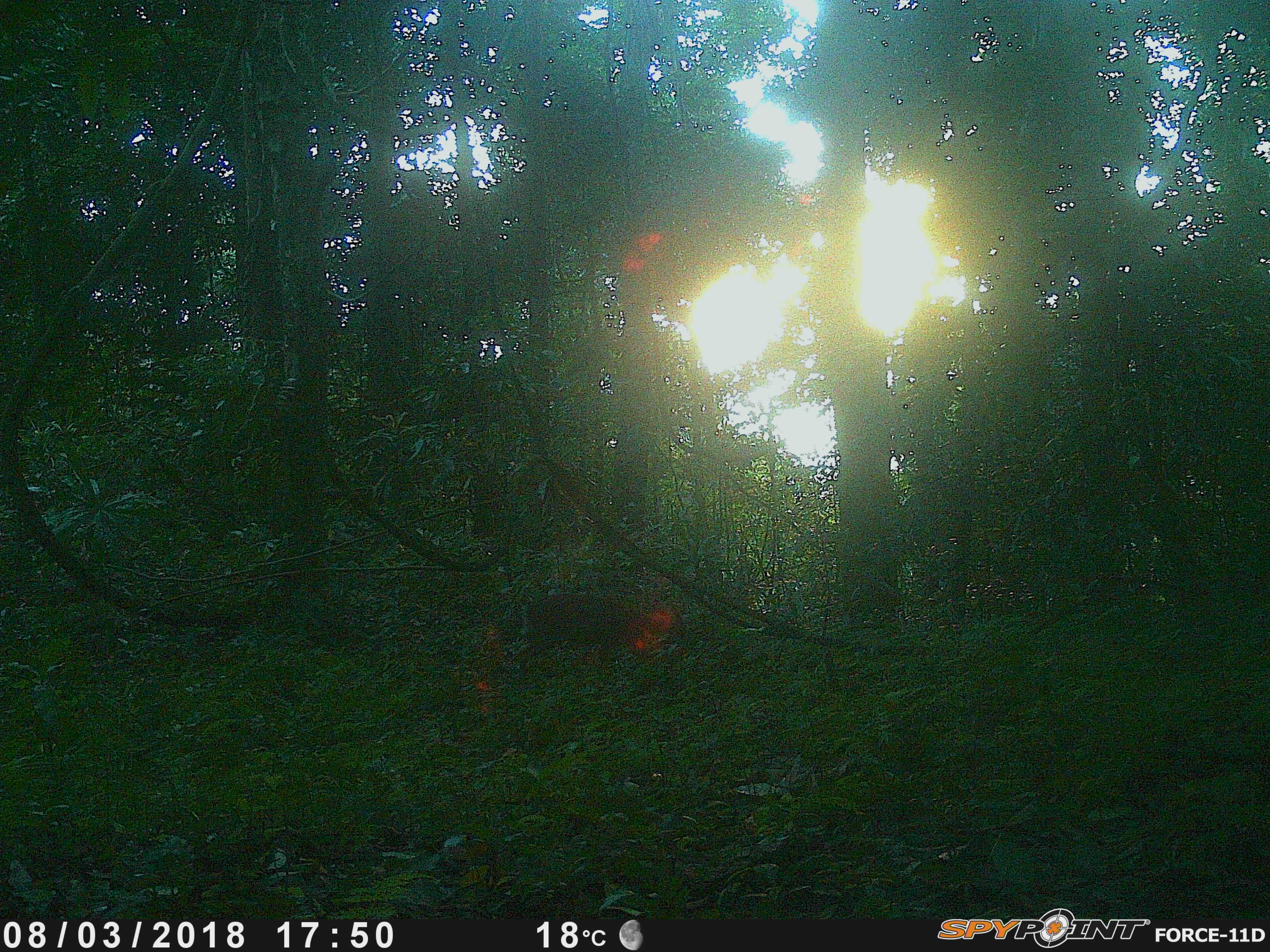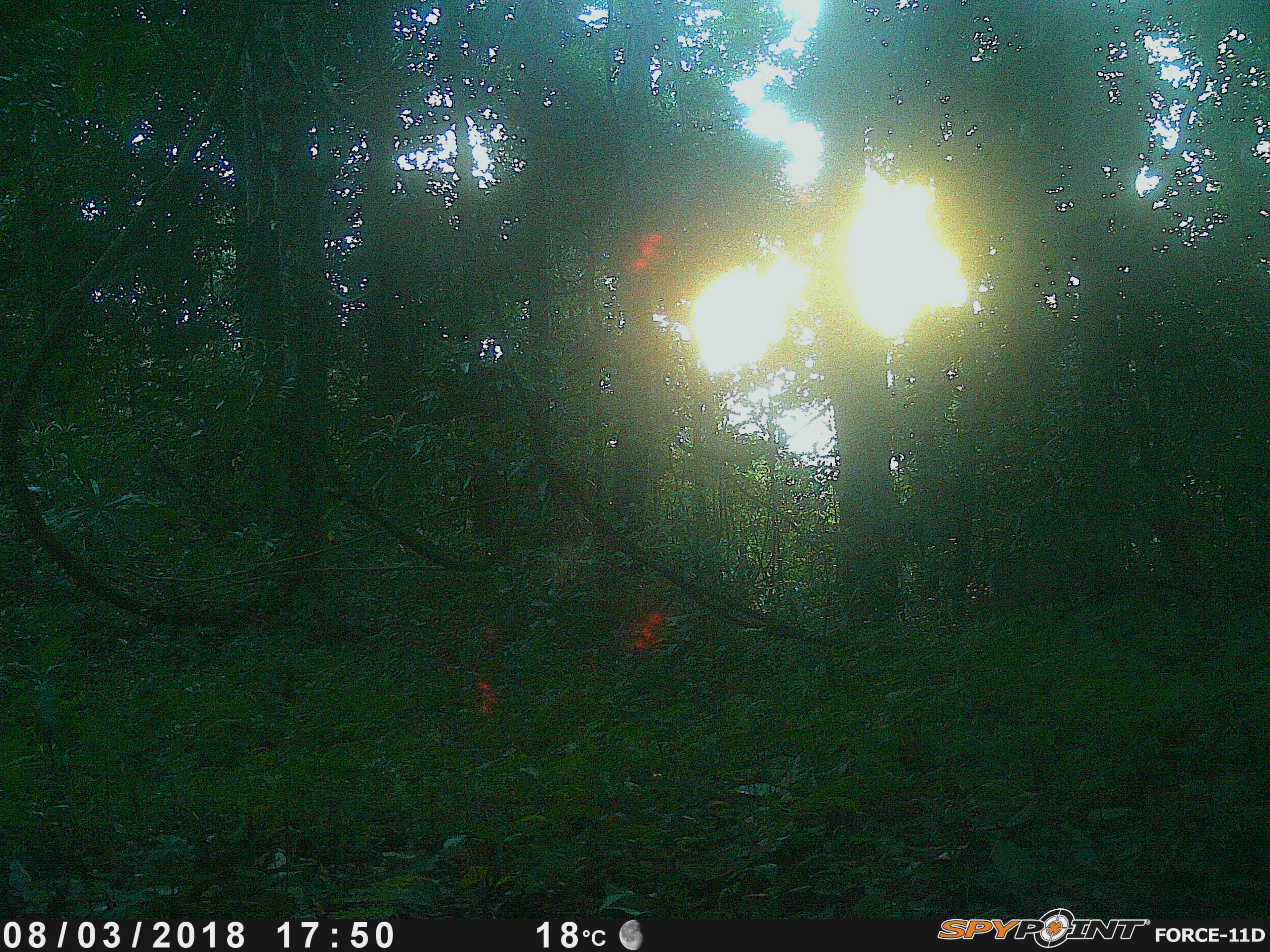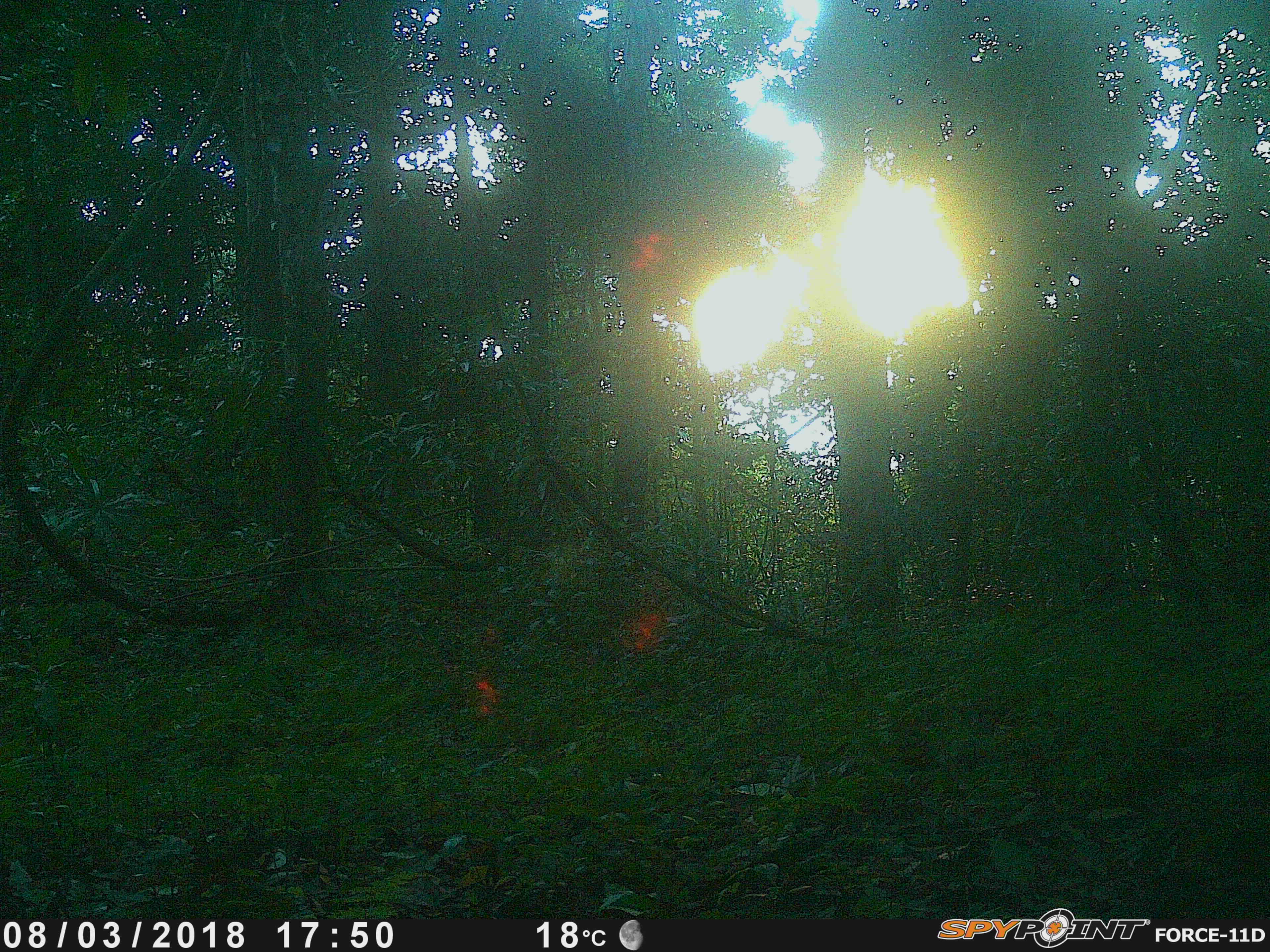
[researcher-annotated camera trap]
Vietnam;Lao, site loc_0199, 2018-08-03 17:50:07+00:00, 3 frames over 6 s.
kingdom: Animalia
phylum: Chordata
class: Mammalia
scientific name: Mammalia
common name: mammal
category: unidentified mammal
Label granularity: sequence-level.